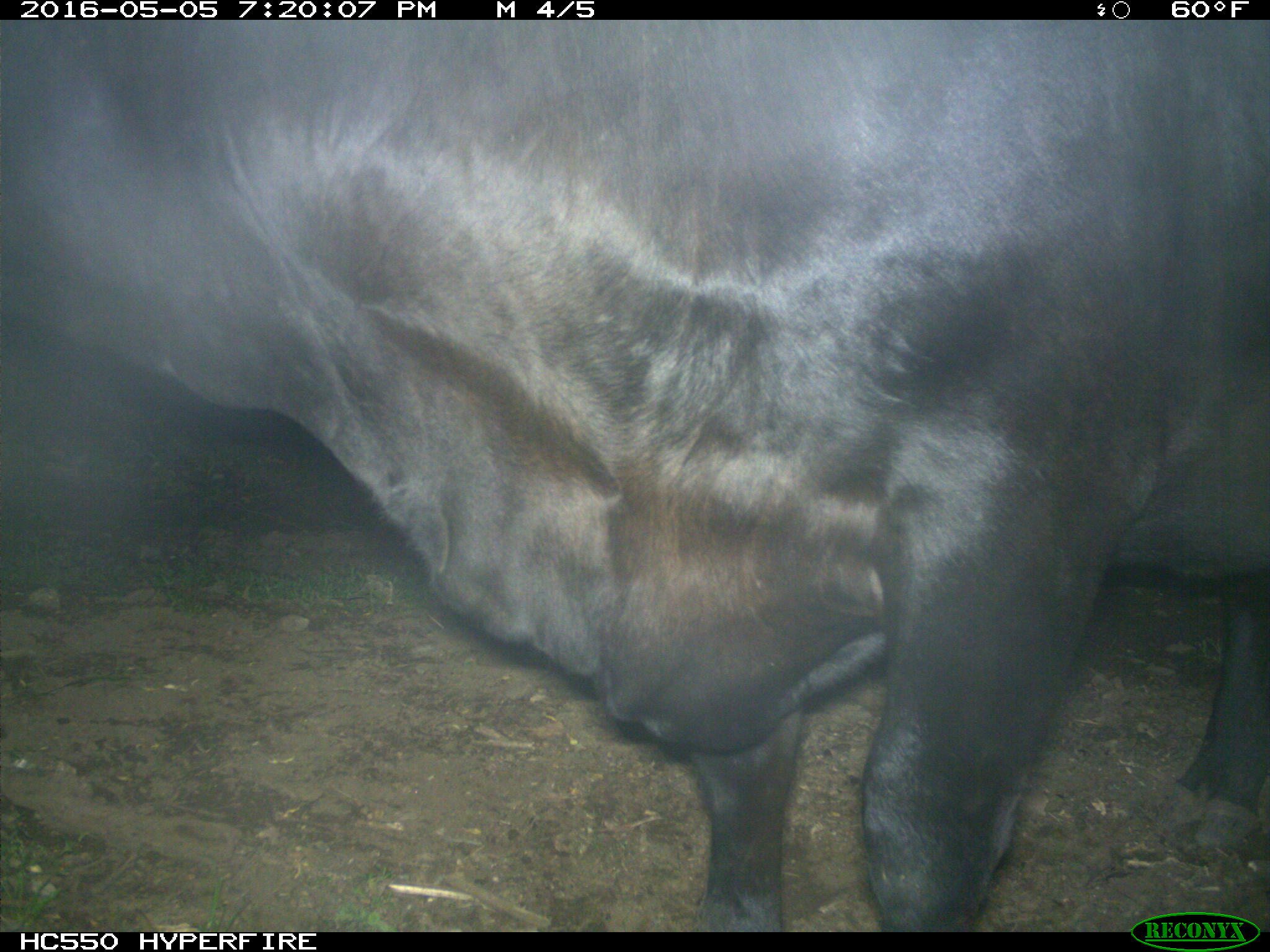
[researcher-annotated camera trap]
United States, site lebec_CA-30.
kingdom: Animalia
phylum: Chordata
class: Mammalia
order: Artiodactyla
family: Bovidae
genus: Bos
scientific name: Bos taurus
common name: domestic cow